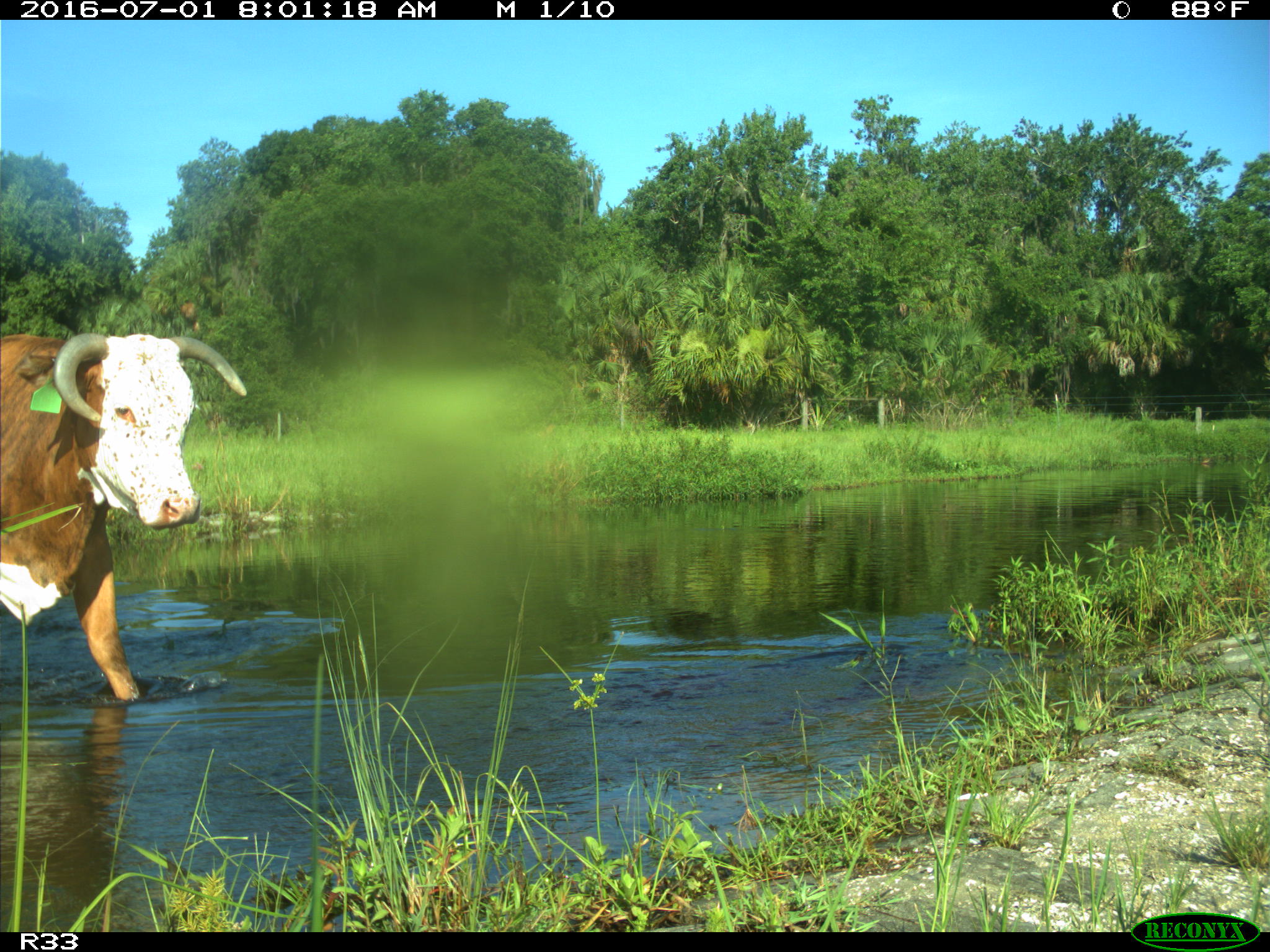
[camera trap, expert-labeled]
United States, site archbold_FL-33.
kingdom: Animalia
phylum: Chordata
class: Mammalia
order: Artiodactyla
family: Bovidae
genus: Bos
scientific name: Bos taurus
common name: domestic cow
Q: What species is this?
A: Bos taurus (domestic cow).